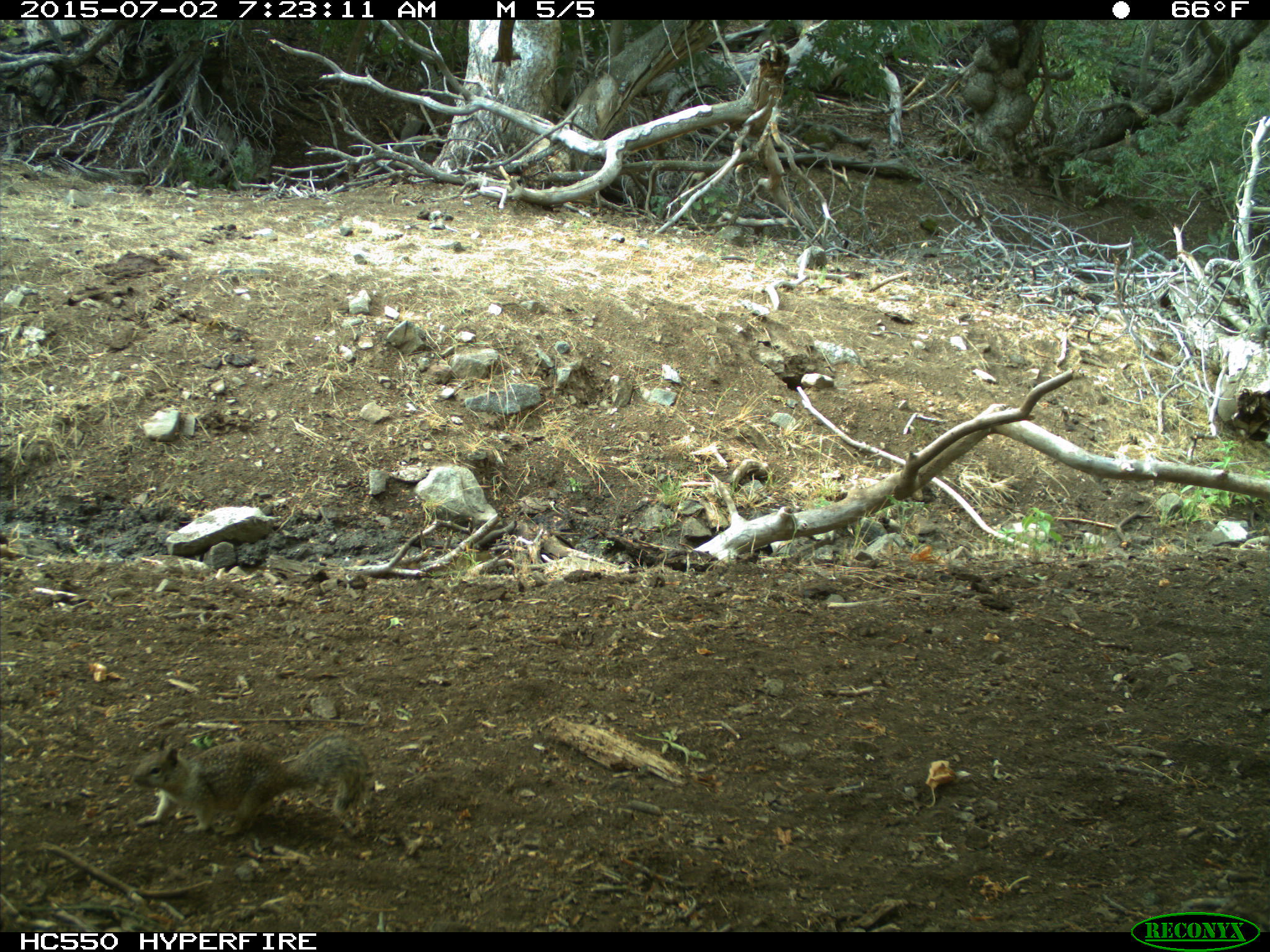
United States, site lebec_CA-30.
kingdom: Animalia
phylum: Chordata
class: Mammalia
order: Rodentia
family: Sciuridae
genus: Otospermophilus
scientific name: Otospermophilus beecheyi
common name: california ground squirrel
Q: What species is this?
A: Otospermophilus beecheyi (california ground squirrel).